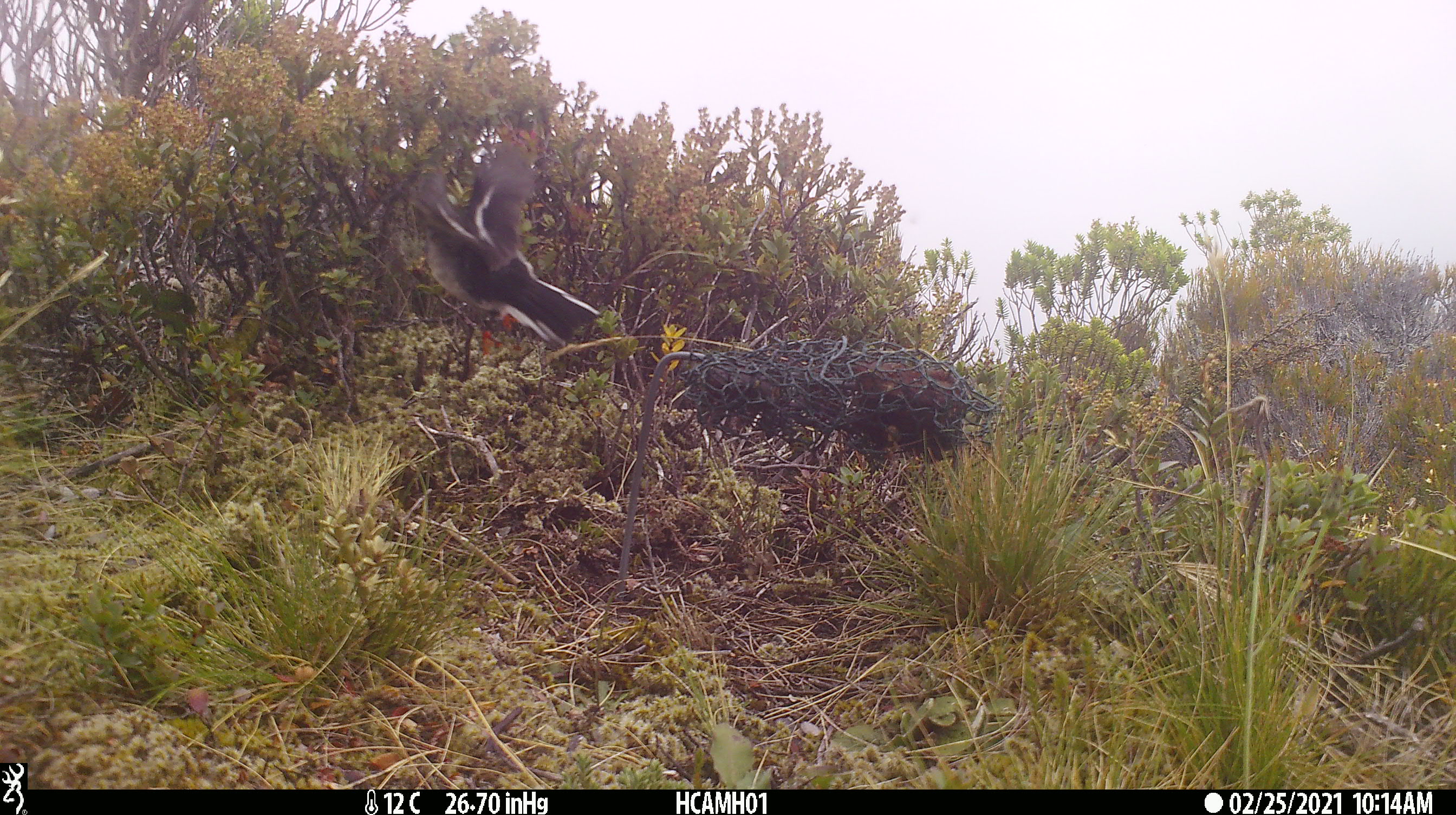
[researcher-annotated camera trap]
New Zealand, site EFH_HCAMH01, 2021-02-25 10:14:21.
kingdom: Animalia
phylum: Chordata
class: Aves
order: Passeriformes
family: Petroicidae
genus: Petroica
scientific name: Petroica macrocephala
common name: tomtit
Tomtit (Petroica macrocephala).